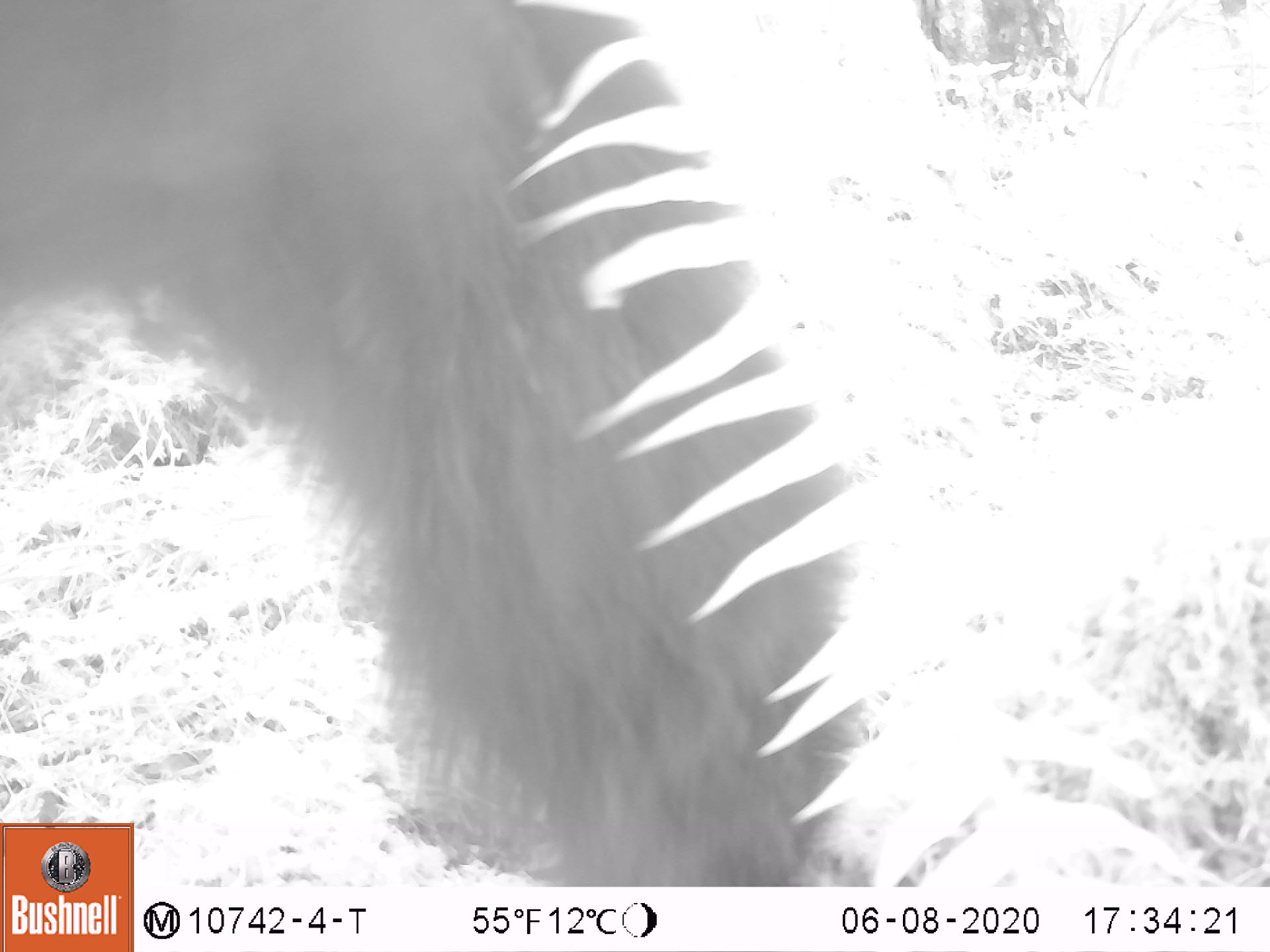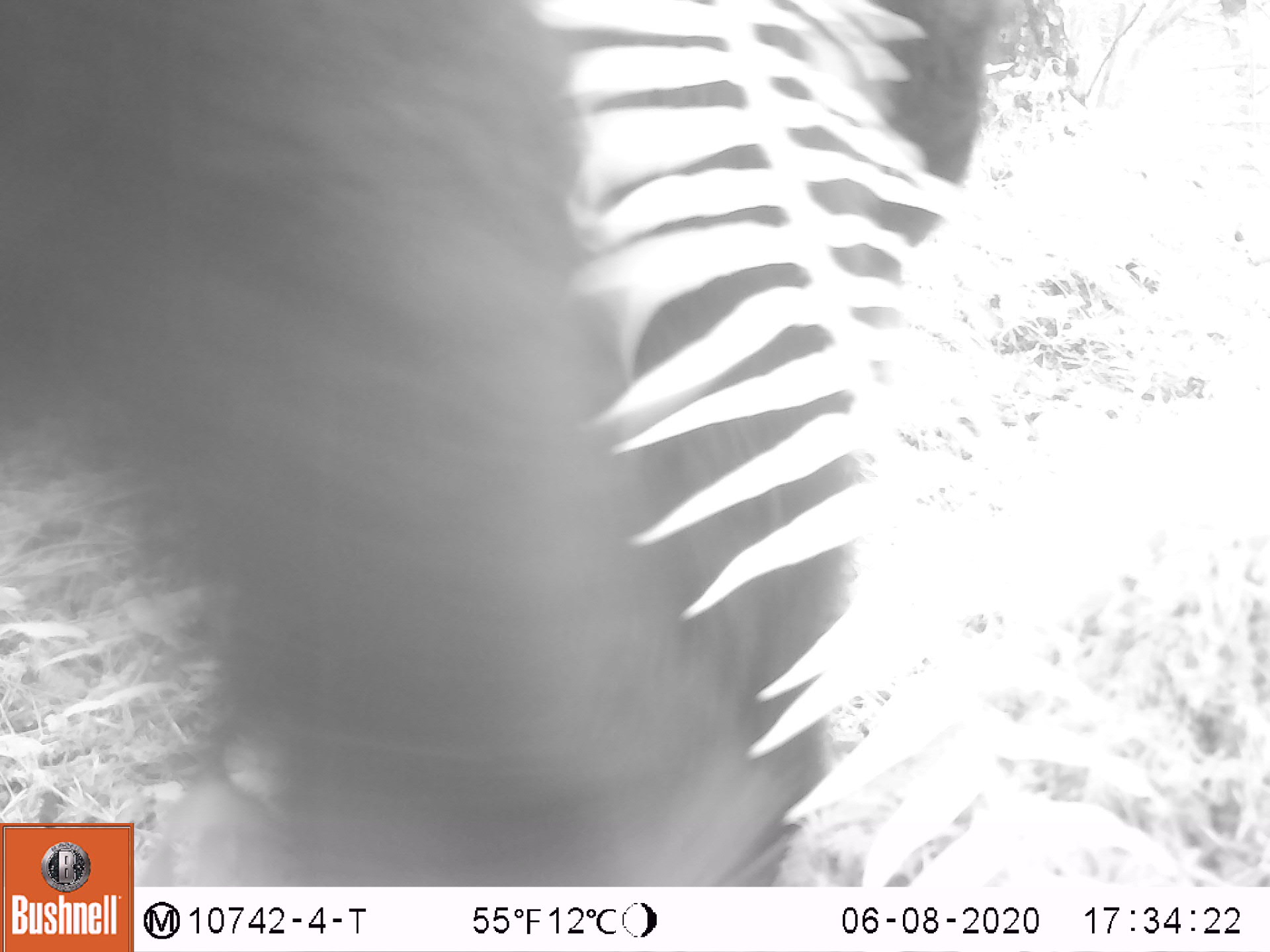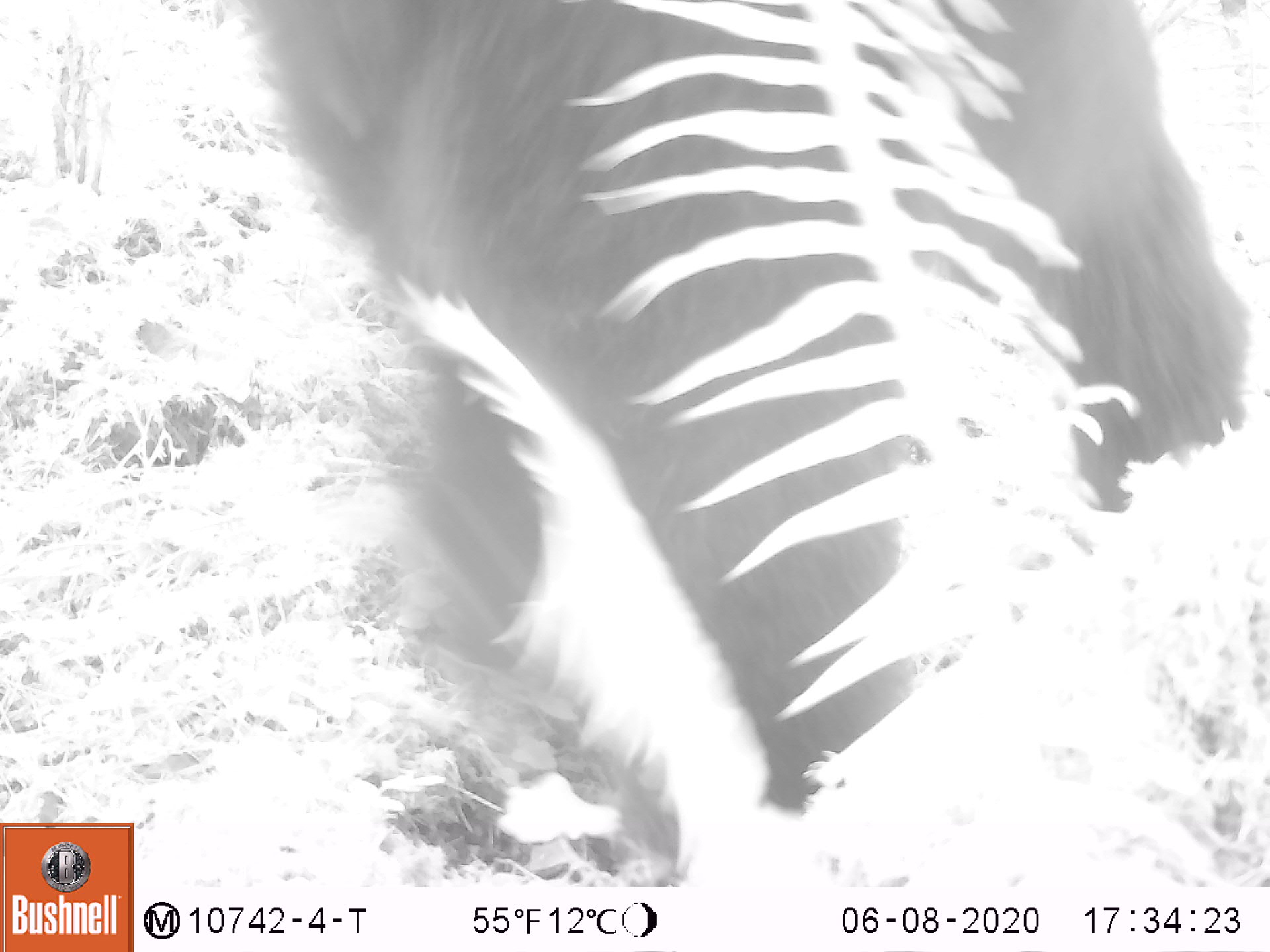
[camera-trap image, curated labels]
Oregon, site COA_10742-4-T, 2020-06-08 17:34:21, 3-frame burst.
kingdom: Animalia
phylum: Chordata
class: Mammalia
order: Carnivora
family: Ursidae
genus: Ursus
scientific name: Ursus americanus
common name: american black bear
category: black bear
Black bear (american black bear) (Ursus americanus).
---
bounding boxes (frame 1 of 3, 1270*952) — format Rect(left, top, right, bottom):
black bear: Rect(4, 0, 871, 825)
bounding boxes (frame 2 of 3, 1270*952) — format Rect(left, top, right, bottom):
black bear: Rect(1, 0, 1077, 820)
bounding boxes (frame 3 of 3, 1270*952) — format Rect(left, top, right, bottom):
black bear: Rect(262, 3, 1251, 865)